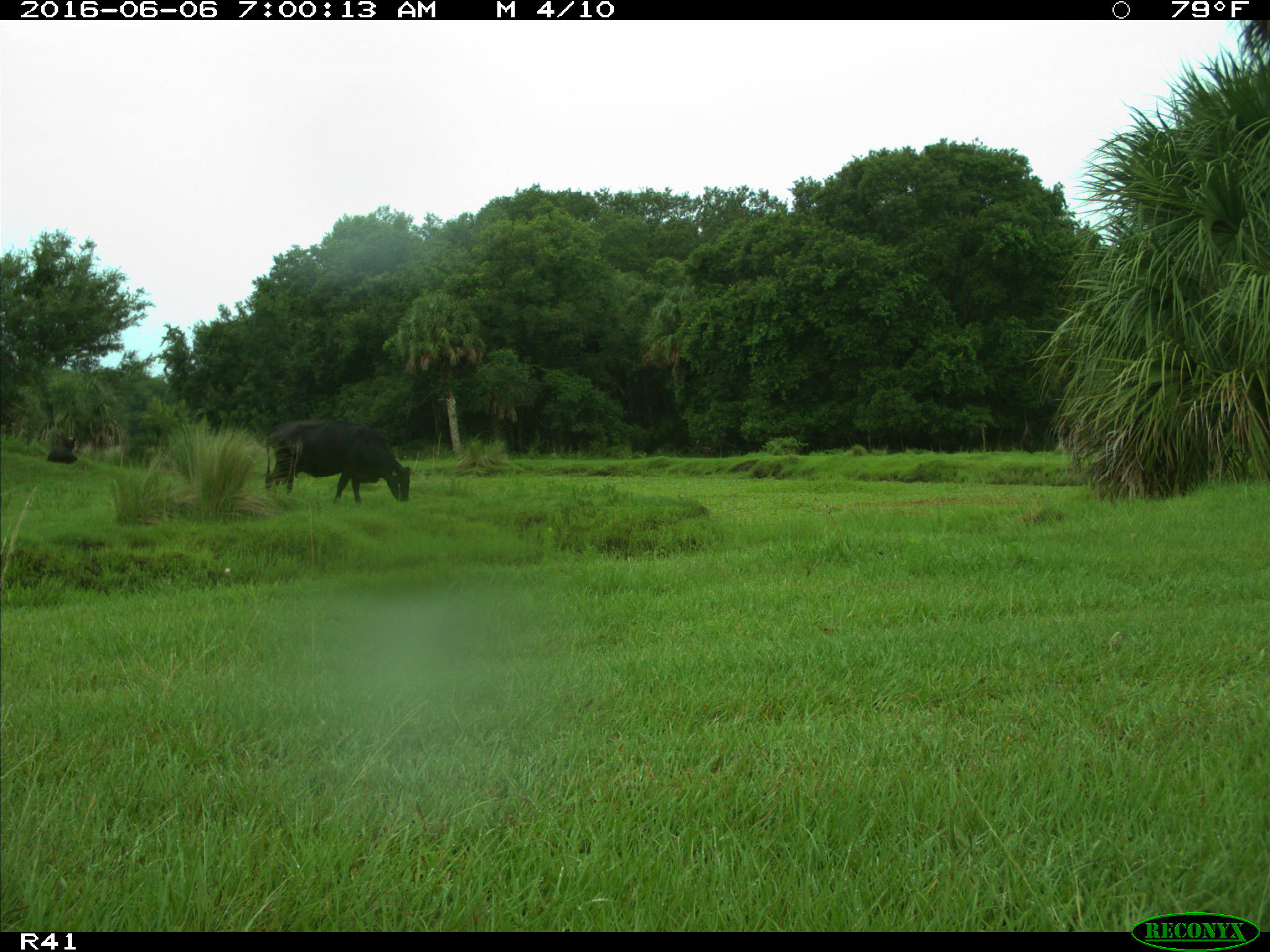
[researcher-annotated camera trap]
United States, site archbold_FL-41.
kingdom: Animalia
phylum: Chordata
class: Mammalia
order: Artiodactyla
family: Bovidae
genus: Bos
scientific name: Bos taurus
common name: domestic cow